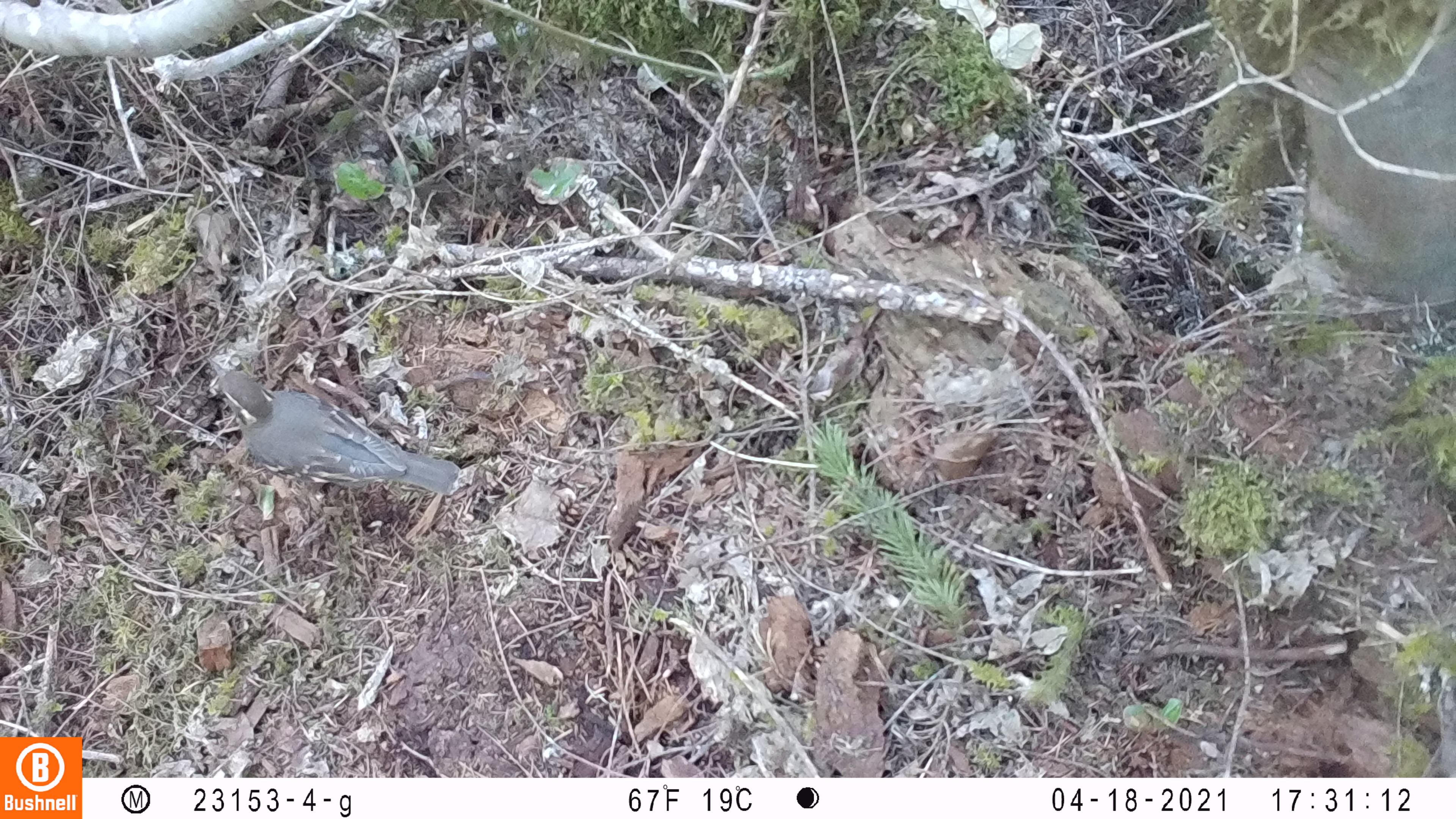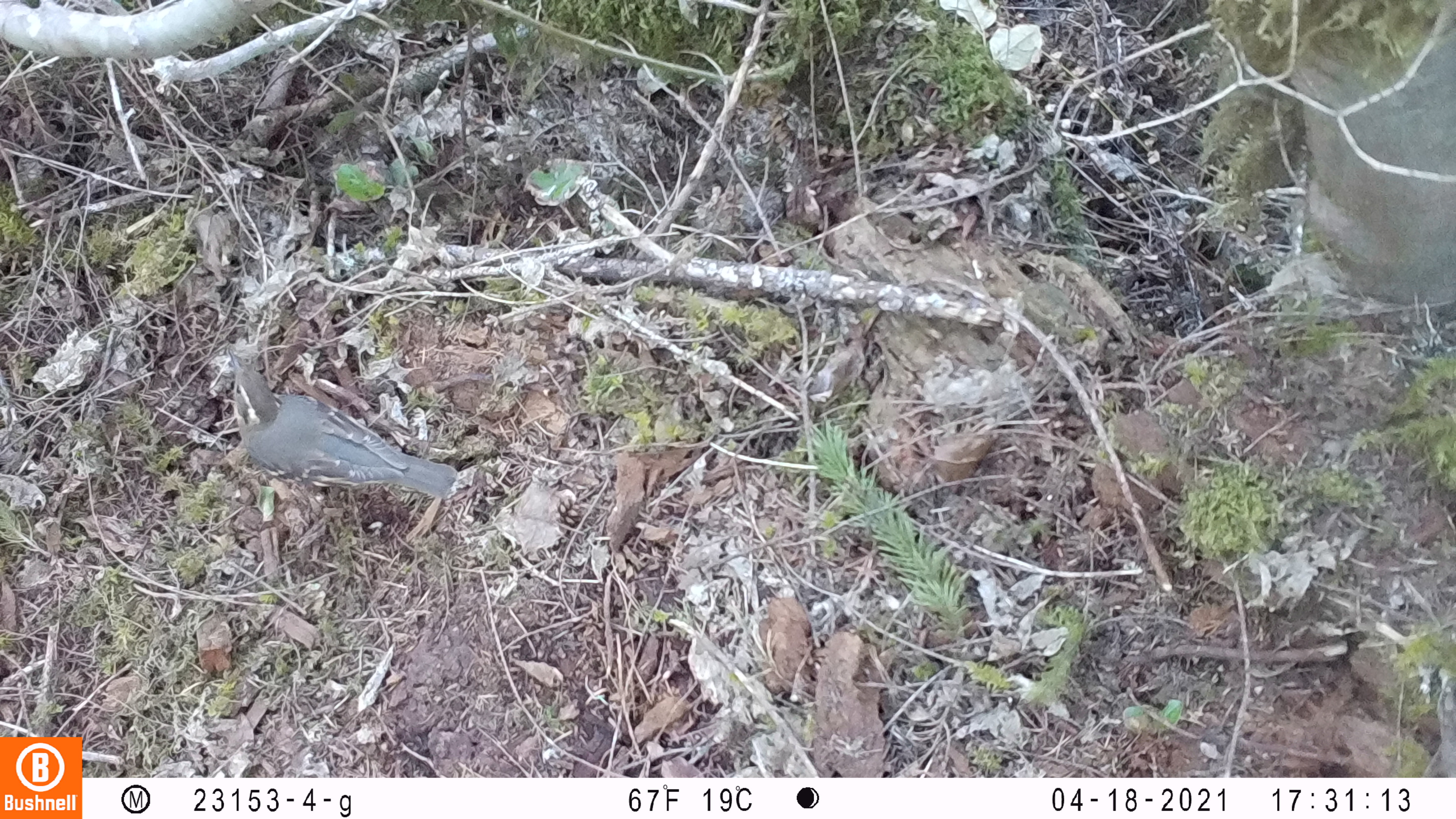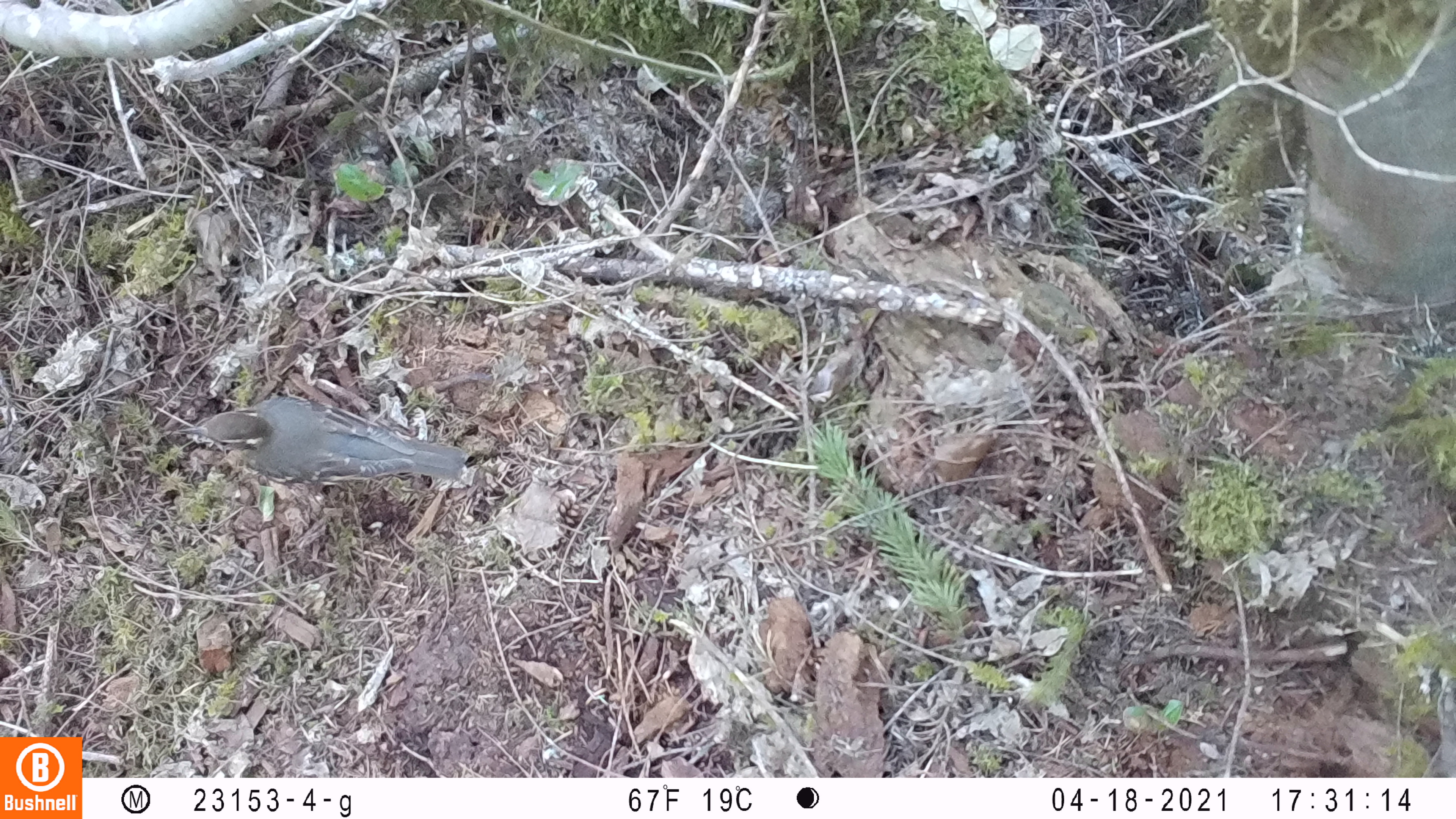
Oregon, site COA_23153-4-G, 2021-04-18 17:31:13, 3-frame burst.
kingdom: Animalia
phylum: Chordata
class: Mammalia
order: Rodentia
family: Sciuridae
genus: Glaucomys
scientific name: Glaucomys oregonensis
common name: humboldt's flying squirrel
Humboldt's flying squirrel (Glaucomys oregonensis).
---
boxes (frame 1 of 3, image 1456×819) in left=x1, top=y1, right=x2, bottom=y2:
humboldt's flying squirrel: left=201, top=353, right=469, bottom=504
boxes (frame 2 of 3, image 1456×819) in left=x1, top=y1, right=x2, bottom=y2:
humboldt's flying squirrel: left=223, top=346, right=461, bottom=504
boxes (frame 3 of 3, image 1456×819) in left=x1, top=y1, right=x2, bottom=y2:
humboldt's flying squirrel: left=178, top=389, right=468, bottom=498